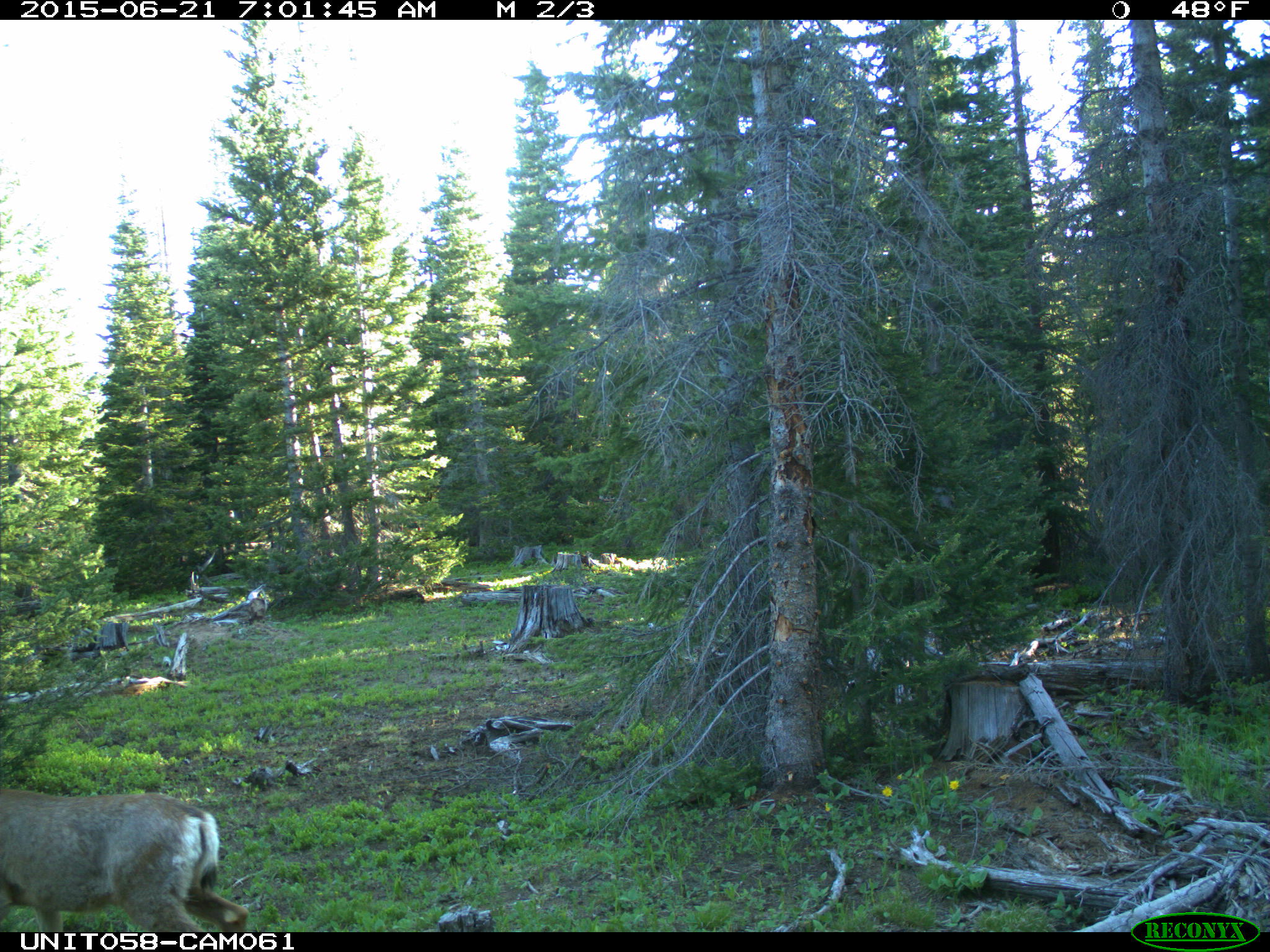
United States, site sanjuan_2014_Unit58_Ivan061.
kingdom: Animalia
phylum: Chordata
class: Mammalia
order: Artiodactyla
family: Cervidae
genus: Odocoileus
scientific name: Odocoileus hemionus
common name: mule deer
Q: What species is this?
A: Odocoileus hemionus (mule deer).